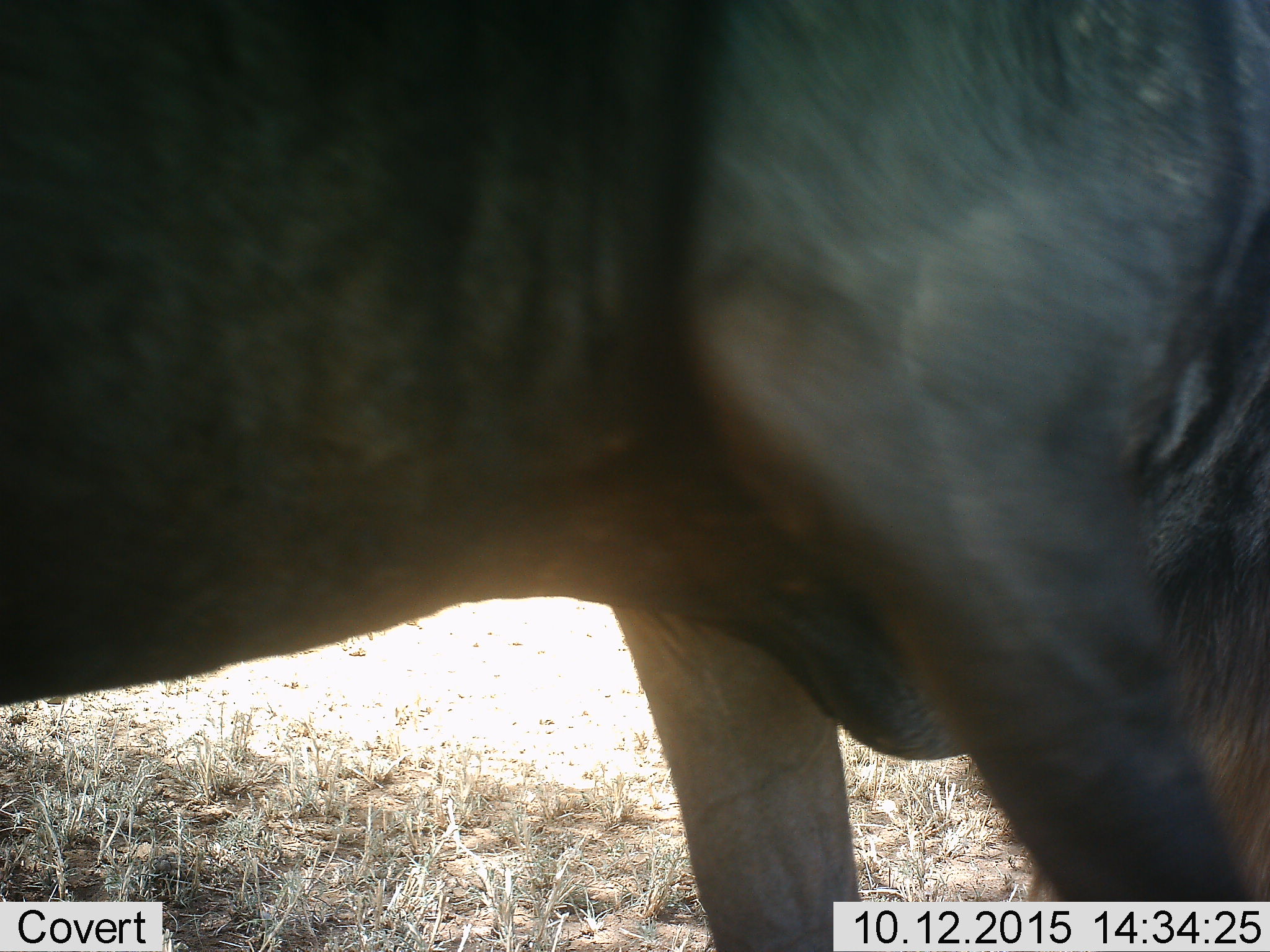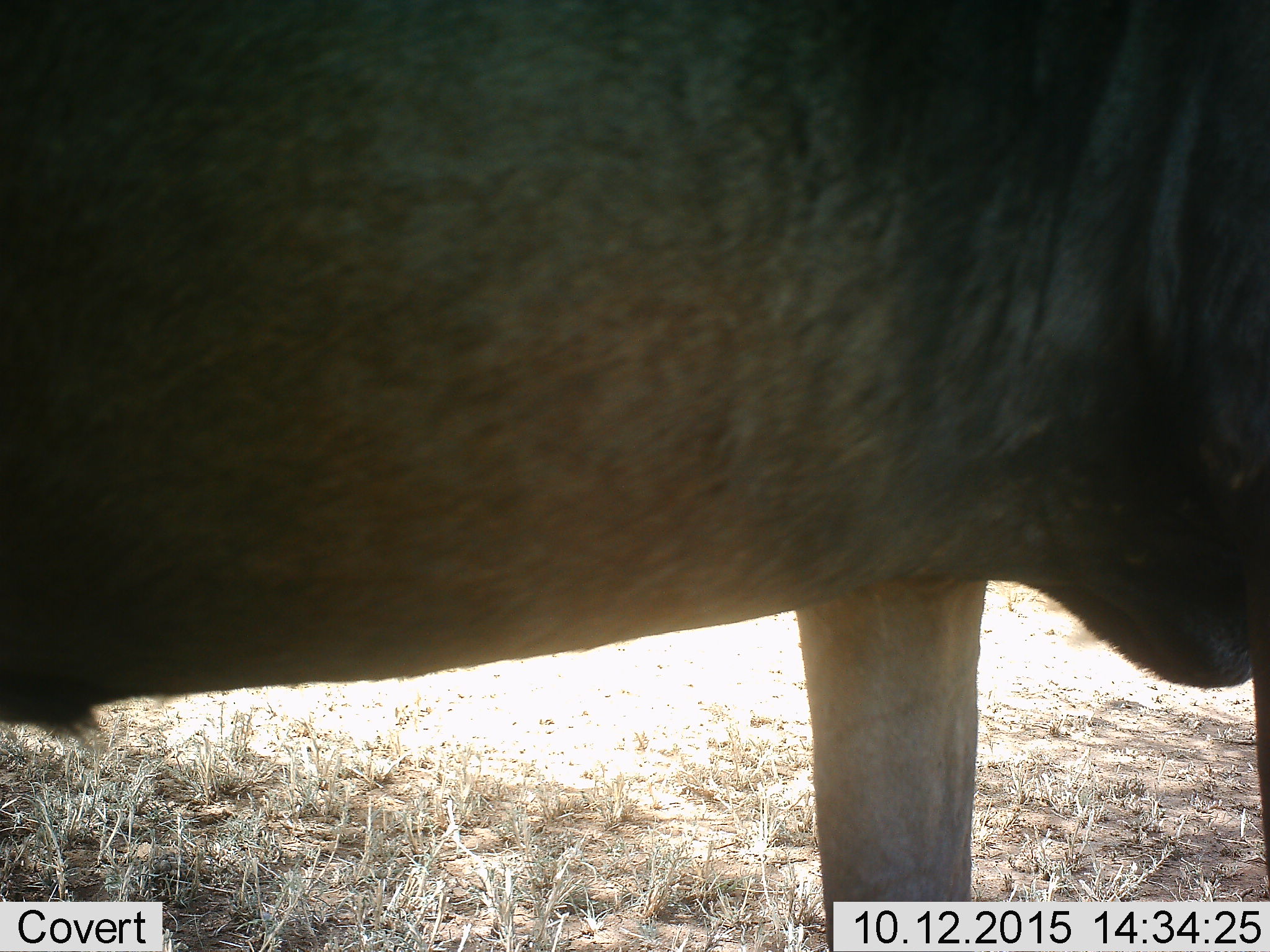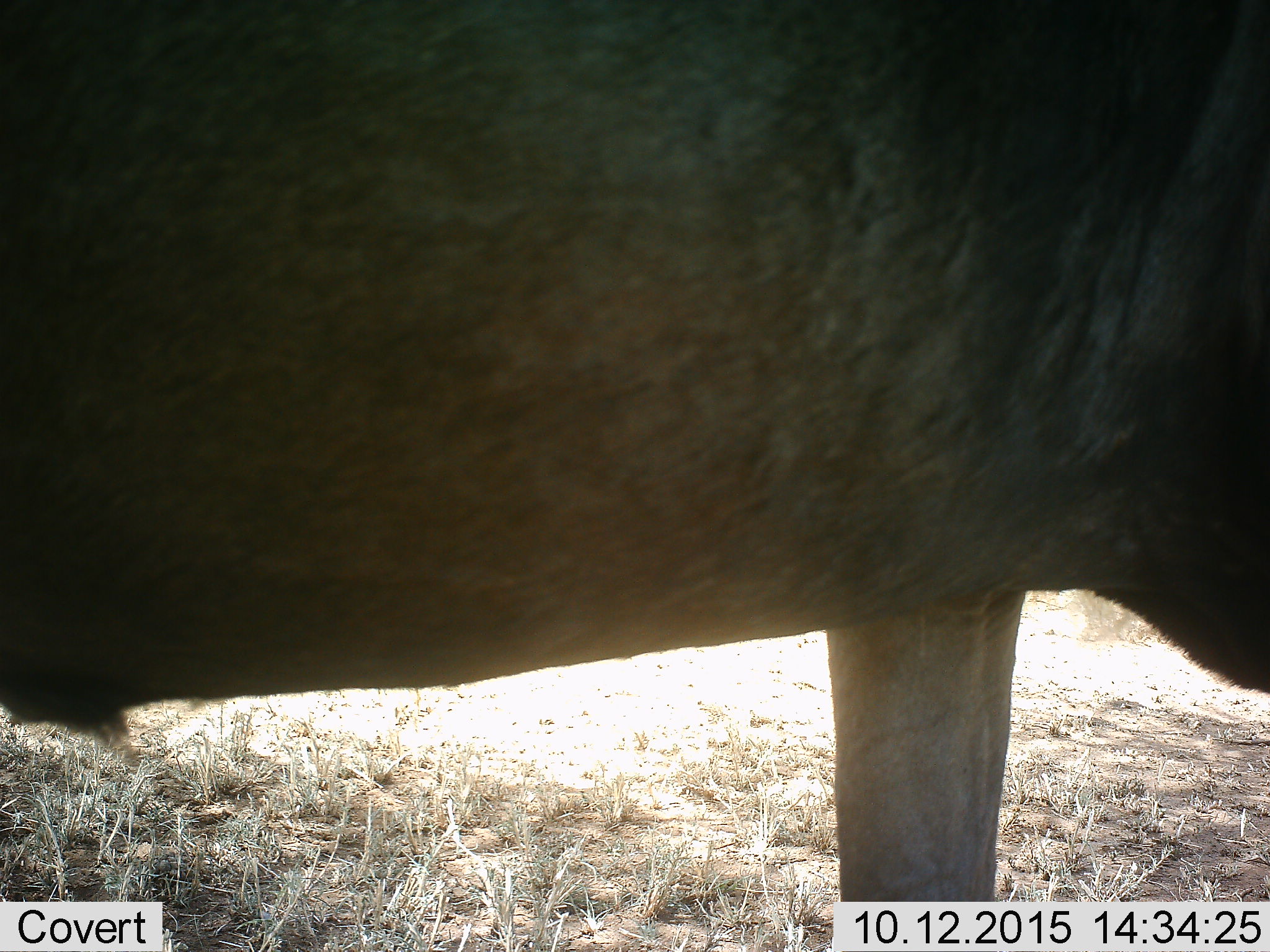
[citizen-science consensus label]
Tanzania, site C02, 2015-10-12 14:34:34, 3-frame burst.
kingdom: Animalia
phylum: Chordata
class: Mammalia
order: Artiodactyla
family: Bovidae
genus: Connochaetes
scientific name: Connochaetes taurinus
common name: blue wildebeest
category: wildebeest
Wildebeest (blue wildebeest) (Connochaetes taurinus), count 1. Behavior (volunteer vote fractions): standing 42%, resting 0%, moving 58%, interacting 0%. Young present (vote fraction): 0%. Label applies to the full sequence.